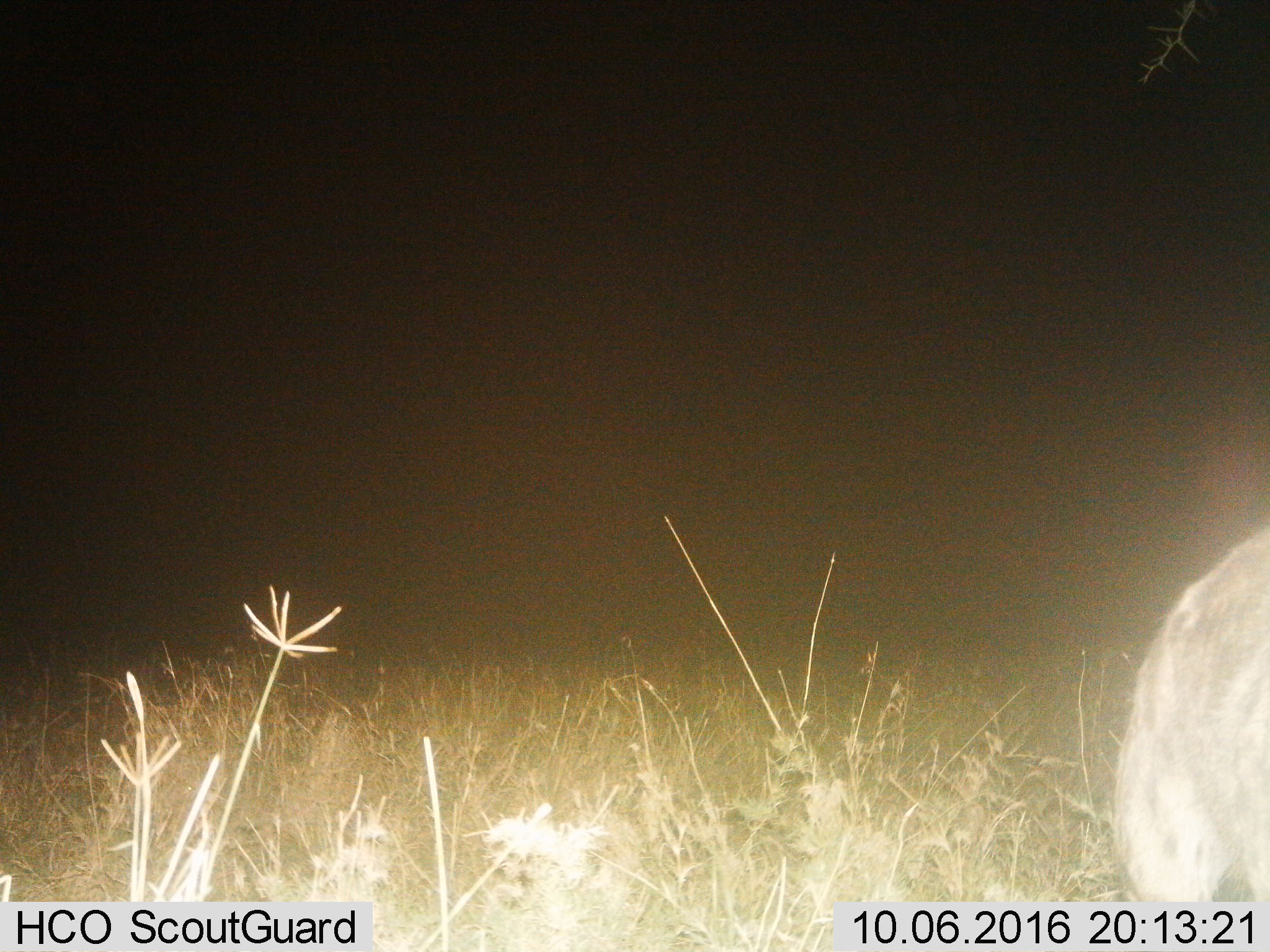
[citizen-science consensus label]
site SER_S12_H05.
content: unidentified animal